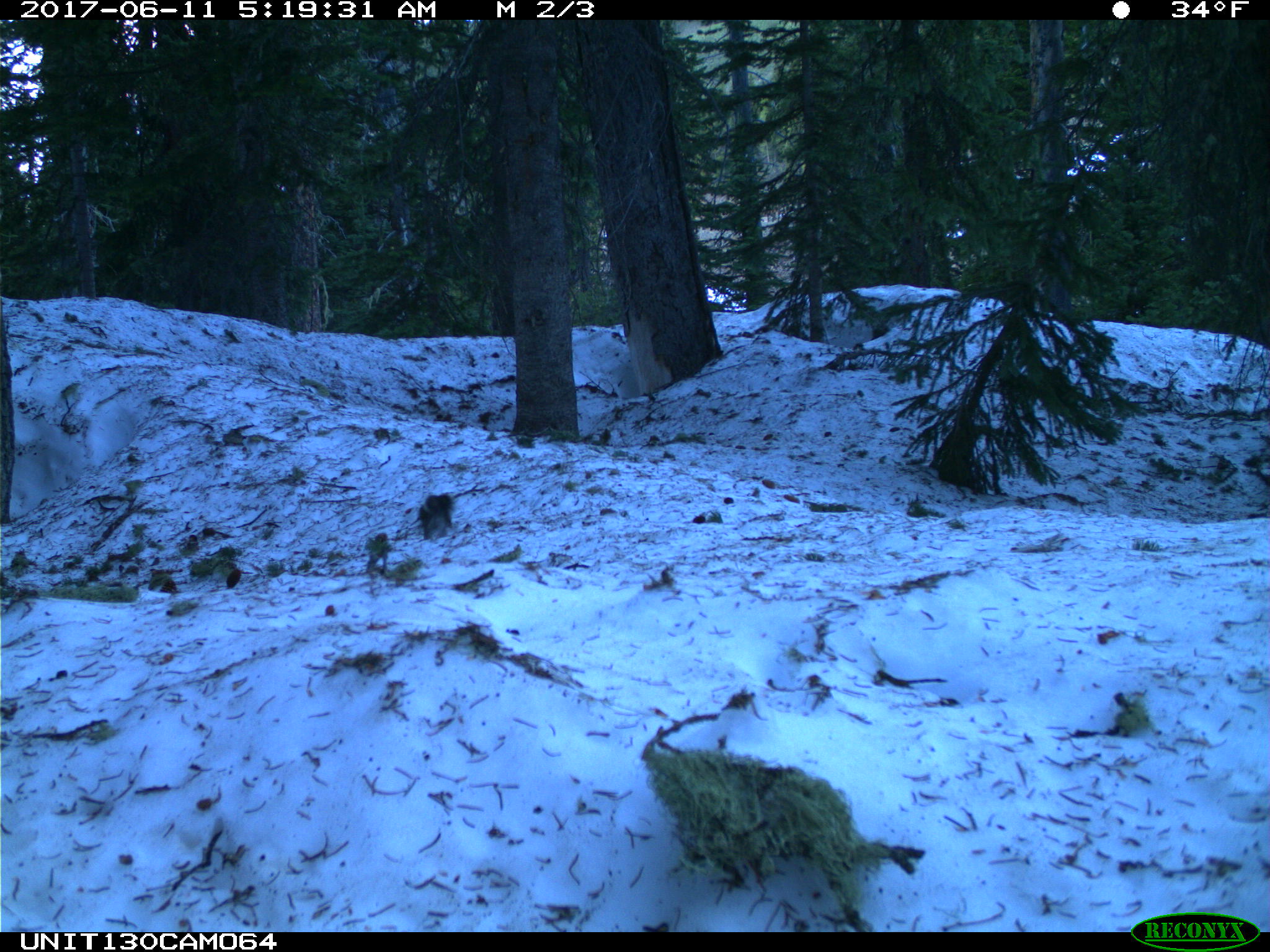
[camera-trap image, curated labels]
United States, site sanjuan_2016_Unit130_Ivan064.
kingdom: Animalia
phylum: Chordata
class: Mammalia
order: Rodentia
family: Sciuridae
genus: Tamiasciurus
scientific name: Tamiasciurus hudsonicus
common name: american red squirrel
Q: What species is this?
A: Tamiasciurus hudsonicus (american red squirrel).